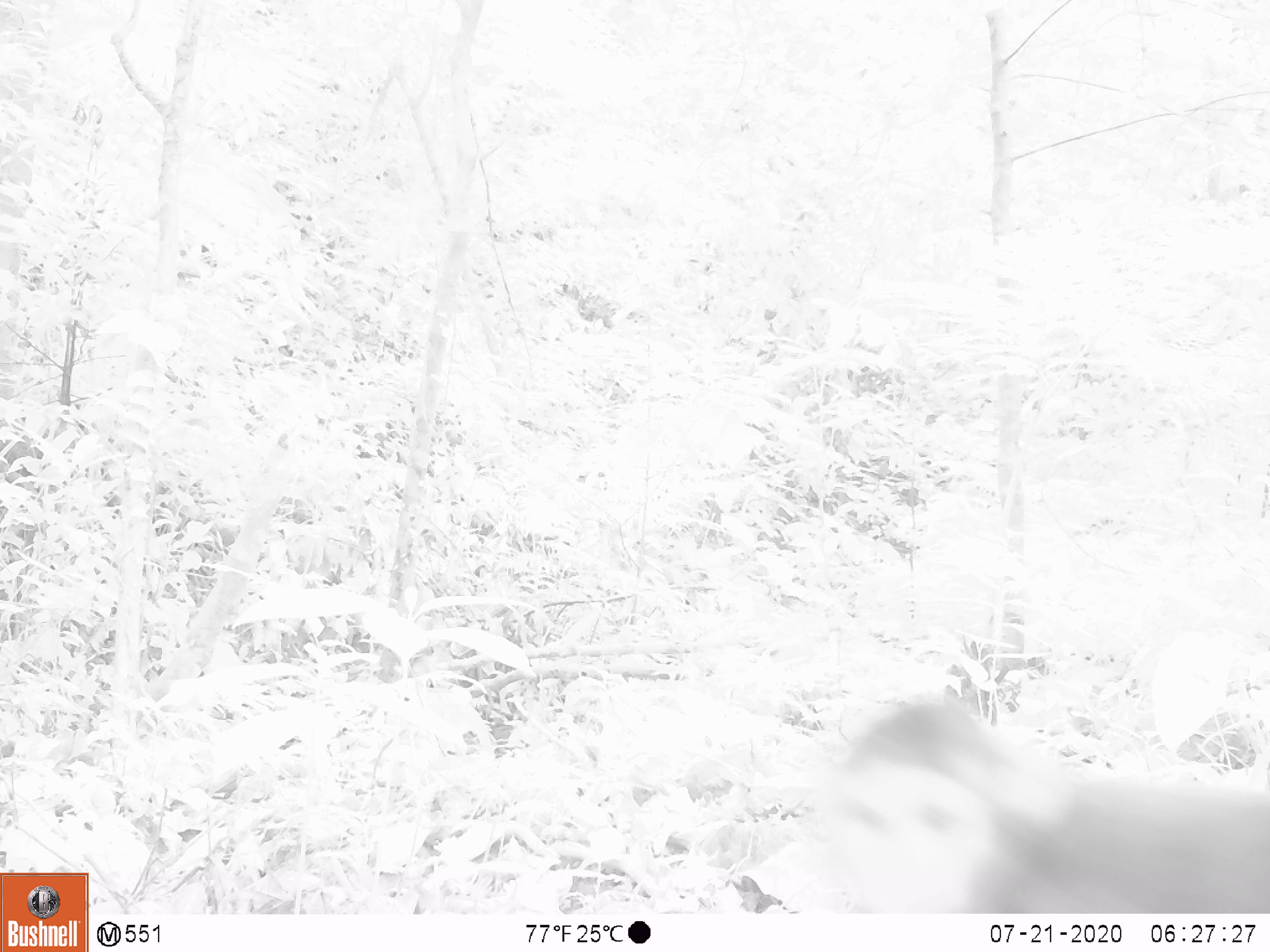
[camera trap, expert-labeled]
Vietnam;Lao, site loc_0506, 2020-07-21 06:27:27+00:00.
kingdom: Animalia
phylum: Chordata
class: Mammalia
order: Primates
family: Cercopithecidae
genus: Macaca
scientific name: Macaca arctoides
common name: stump-tailed macaque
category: stump tailed macaque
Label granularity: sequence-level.